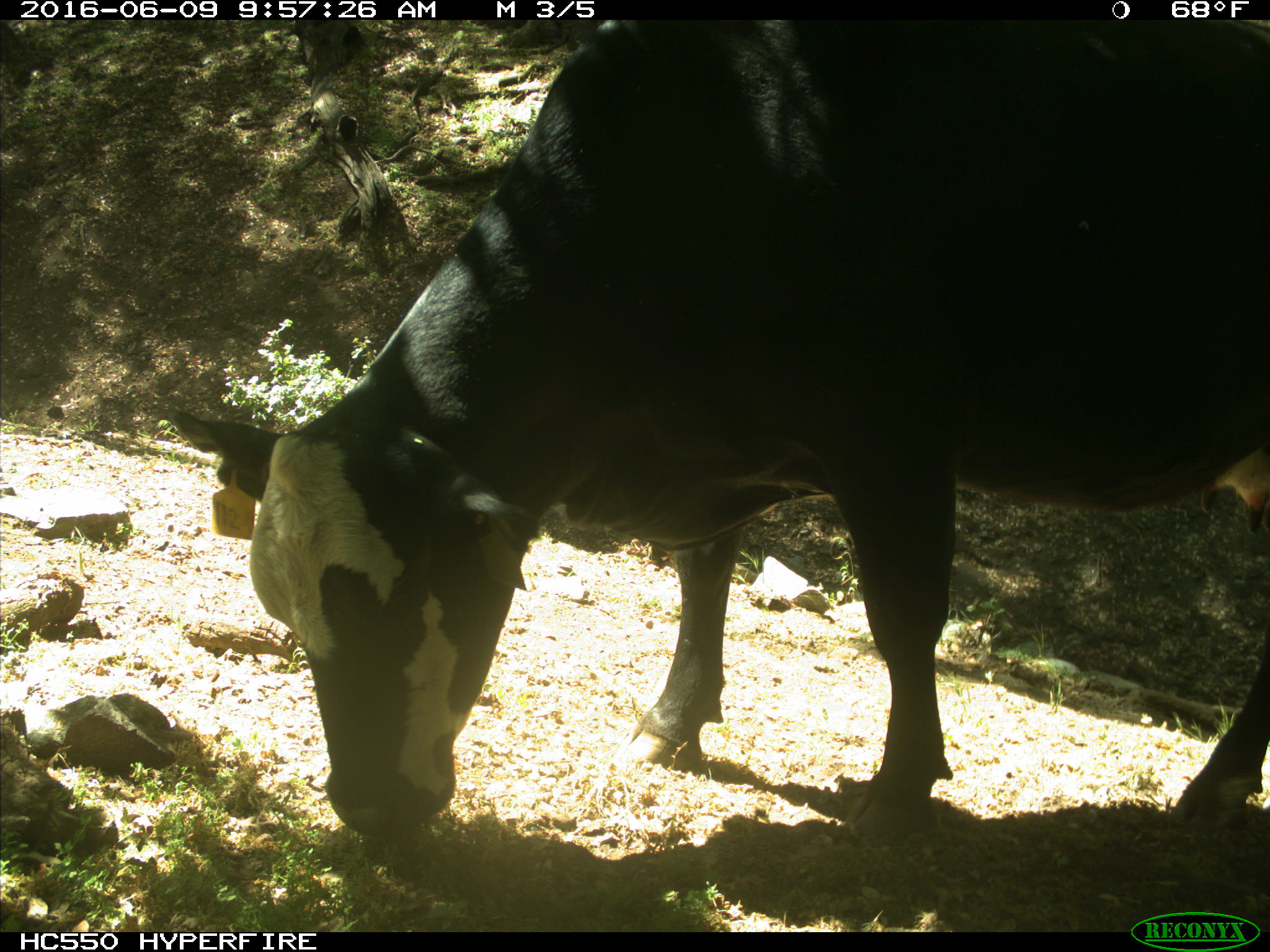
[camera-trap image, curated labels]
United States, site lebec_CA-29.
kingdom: Animalia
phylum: Chordata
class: Mammalia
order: Artiodactyla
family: Bovidae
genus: Bos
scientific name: Bos taurus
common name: domestic cow